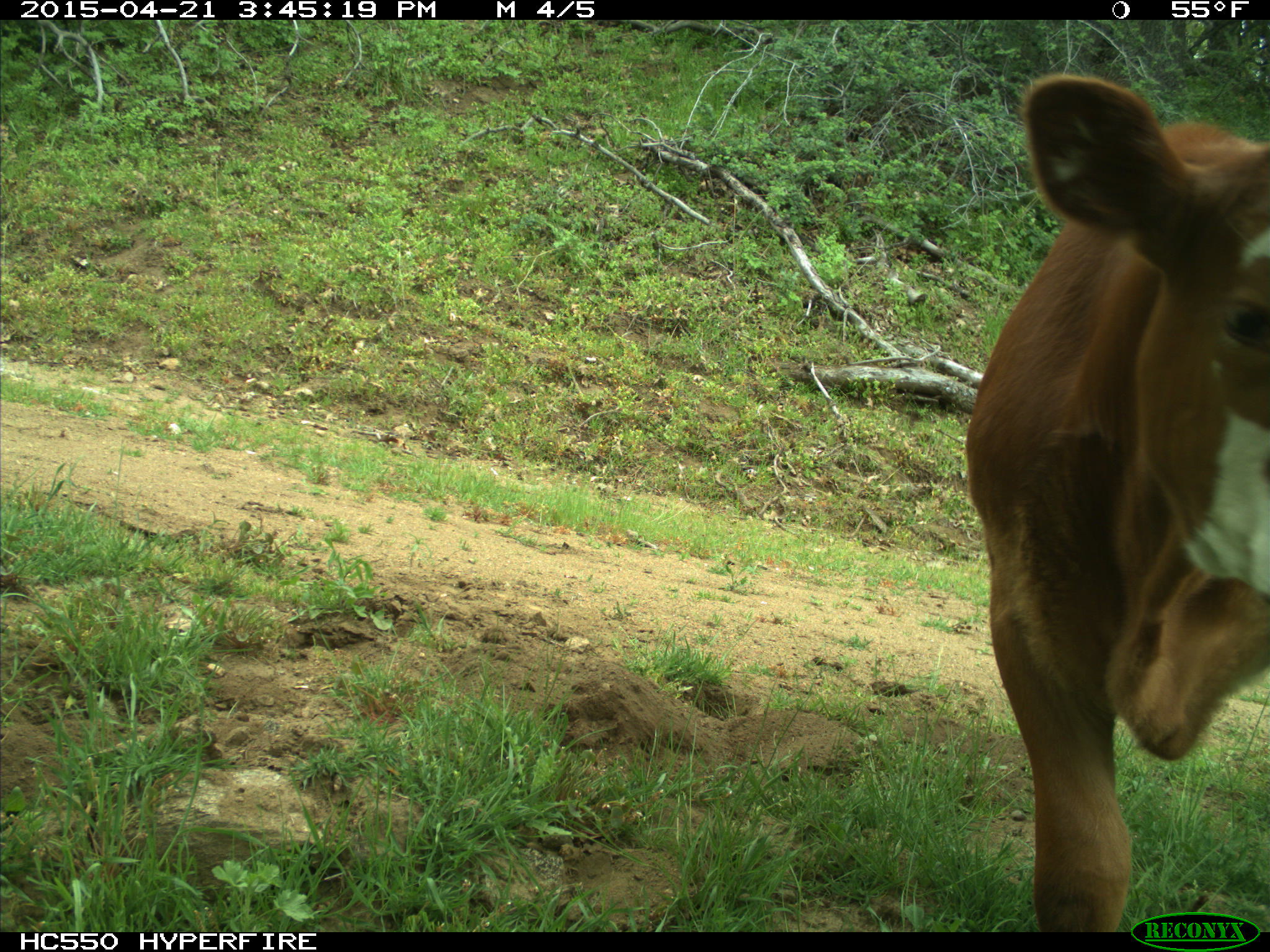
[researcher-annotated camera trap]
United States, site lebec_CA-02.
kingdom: Animalia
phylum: Chordata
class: Mammalia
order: Artiodactyla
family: Bovidae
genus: Bos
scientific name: Bos taurus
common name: domestic cow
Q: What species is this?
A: Bos taurus (domestic cow).